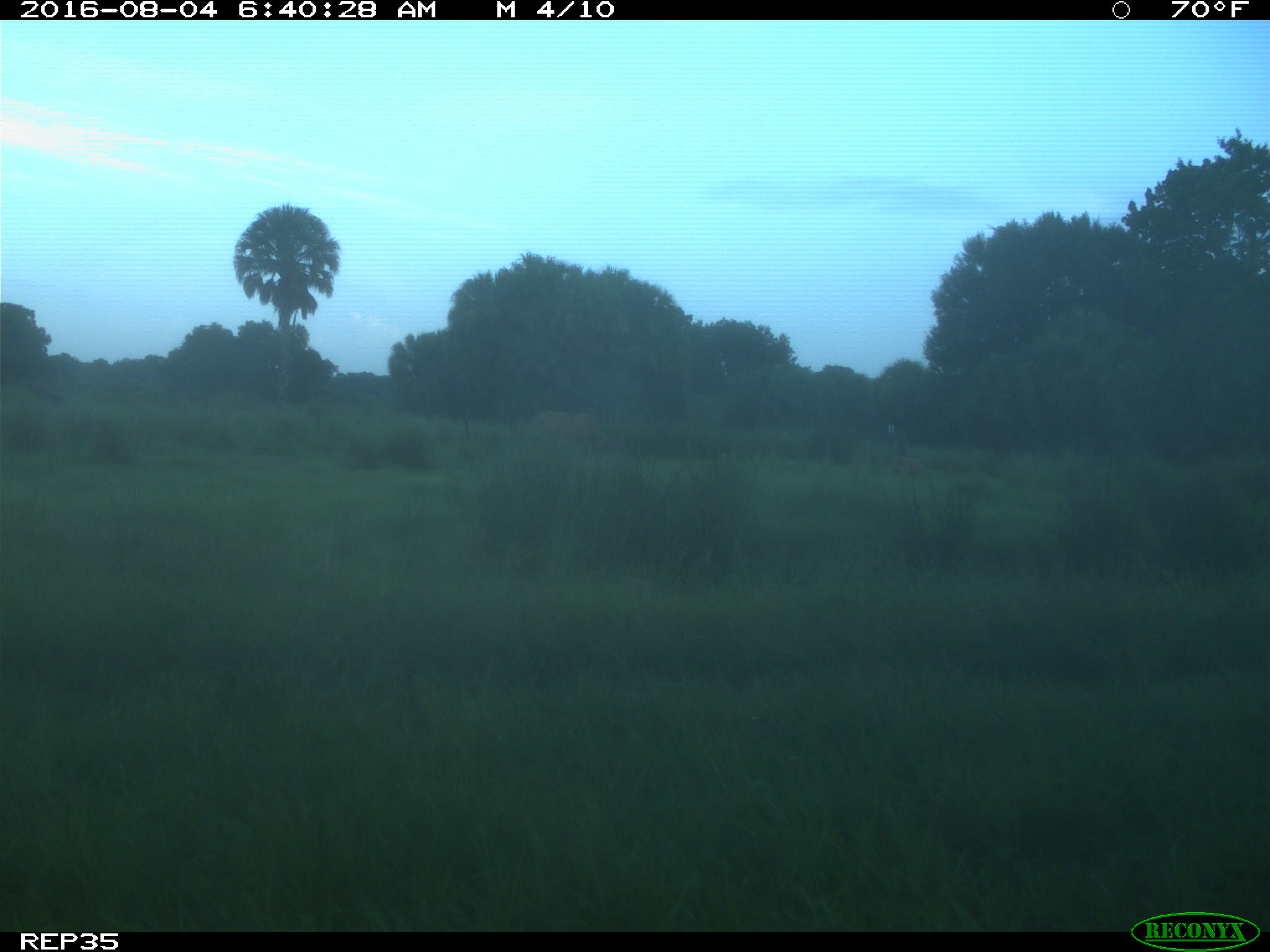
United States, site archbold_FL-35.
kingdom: Animalia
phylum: Chordata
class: Mammalia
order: Artiodactyla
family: Bovidae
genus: Bos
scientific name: Bos taurus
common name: domestic cow